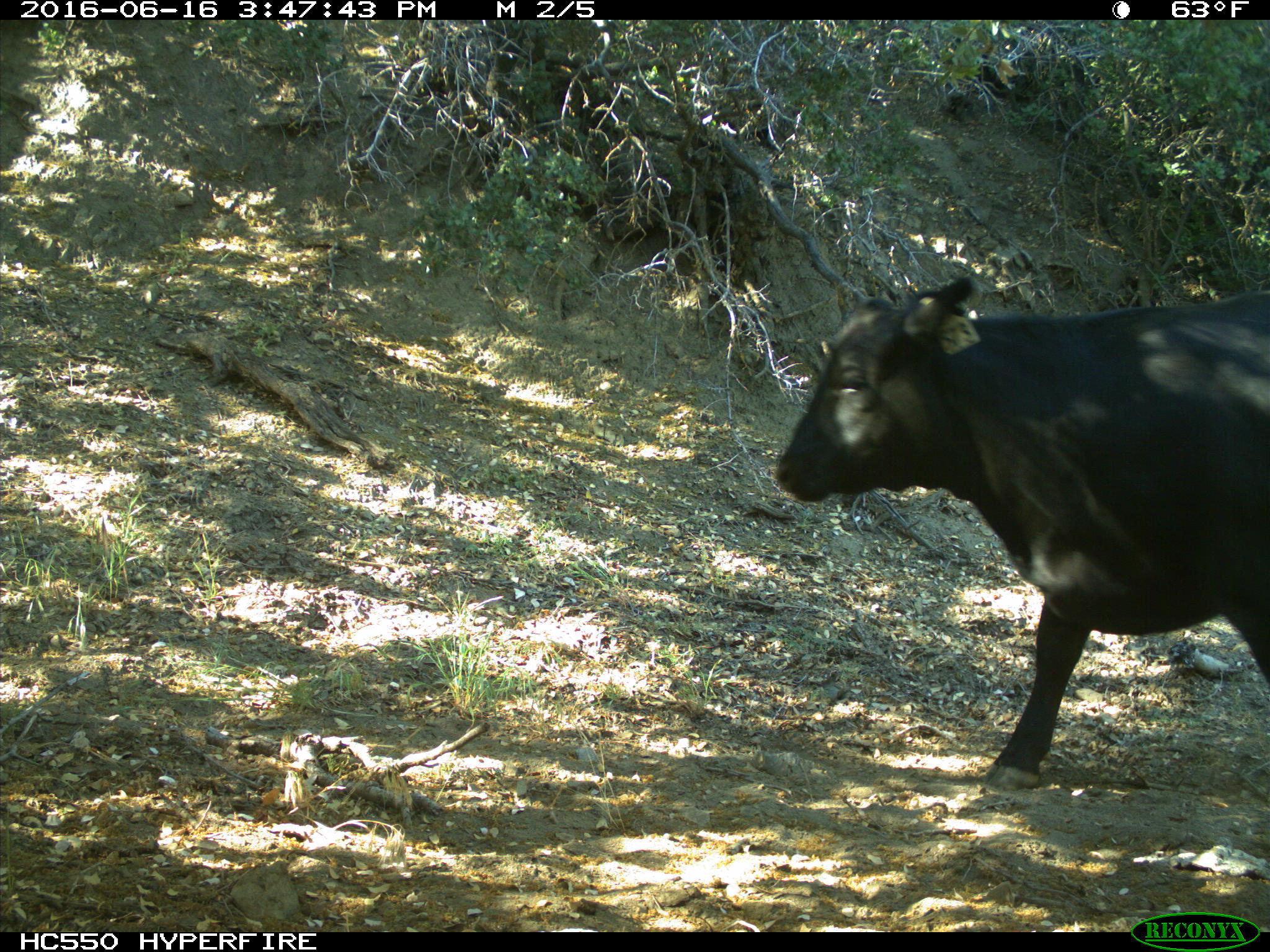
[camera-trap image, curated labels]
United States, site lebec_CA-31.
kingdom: Animalia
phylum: Chordata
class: Mammalia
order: Artiodactyla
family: Bovidae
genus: Bos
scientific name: Bos taurus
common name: domestic cow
Bos taurus (domestic cow).